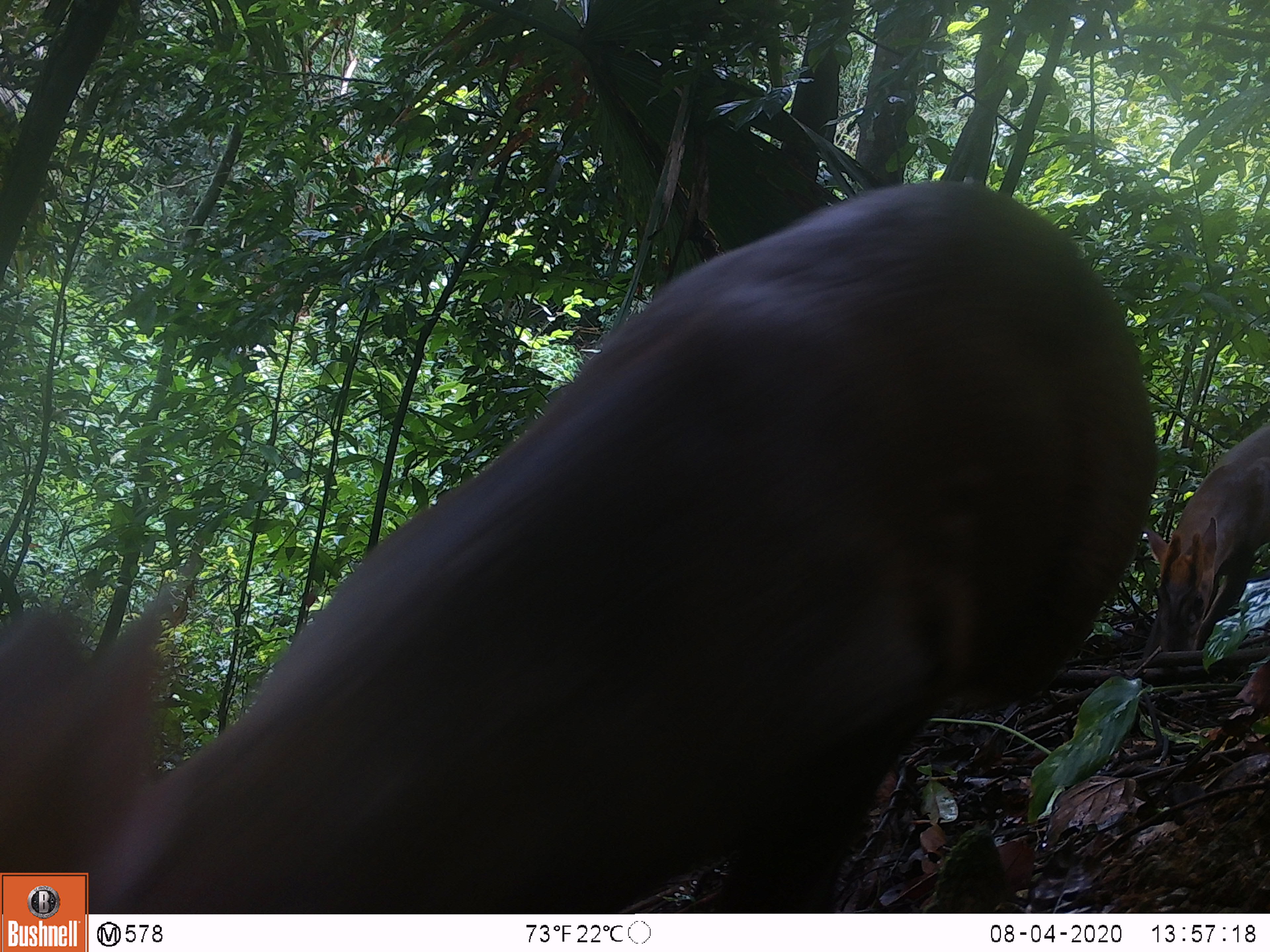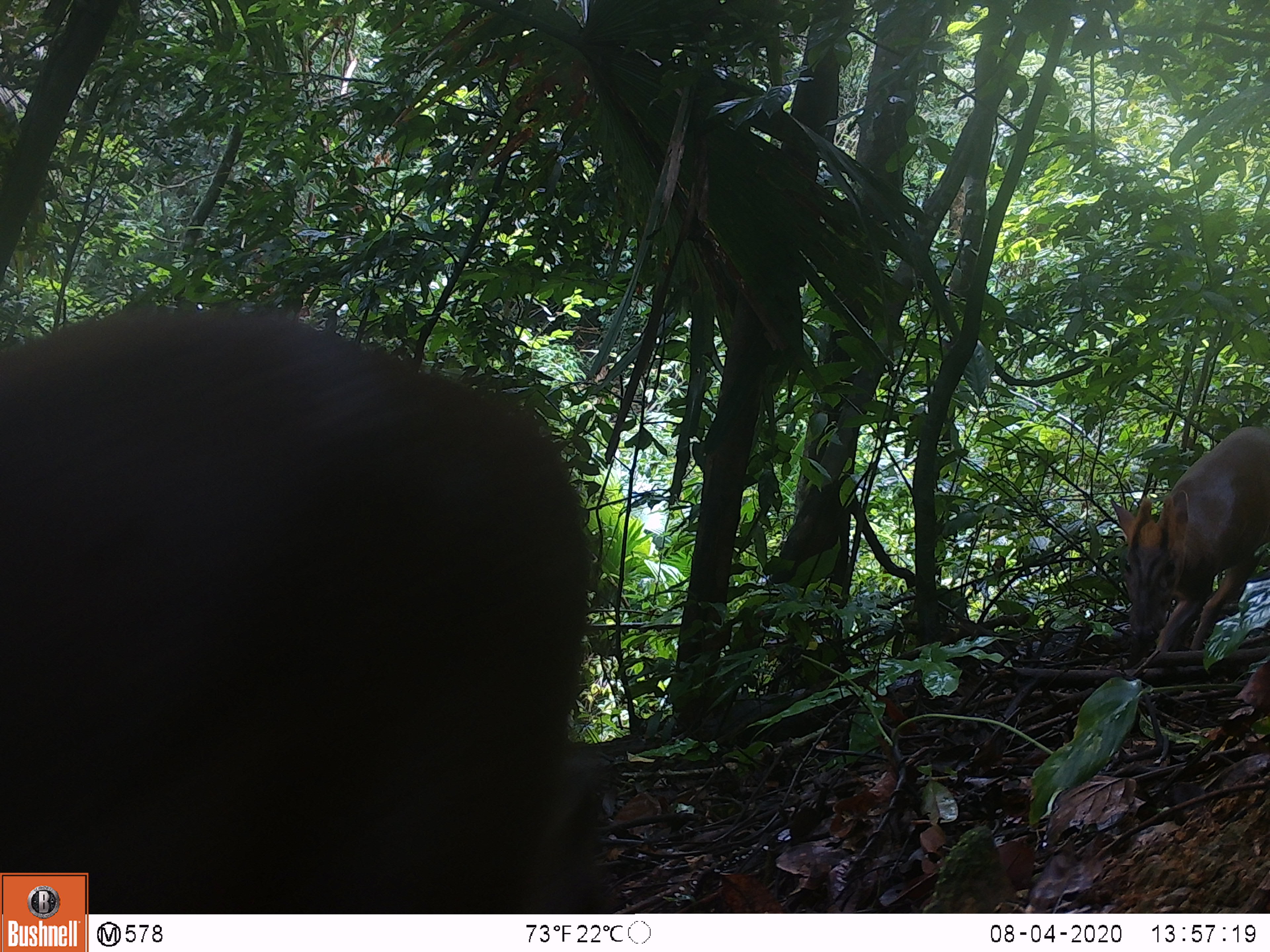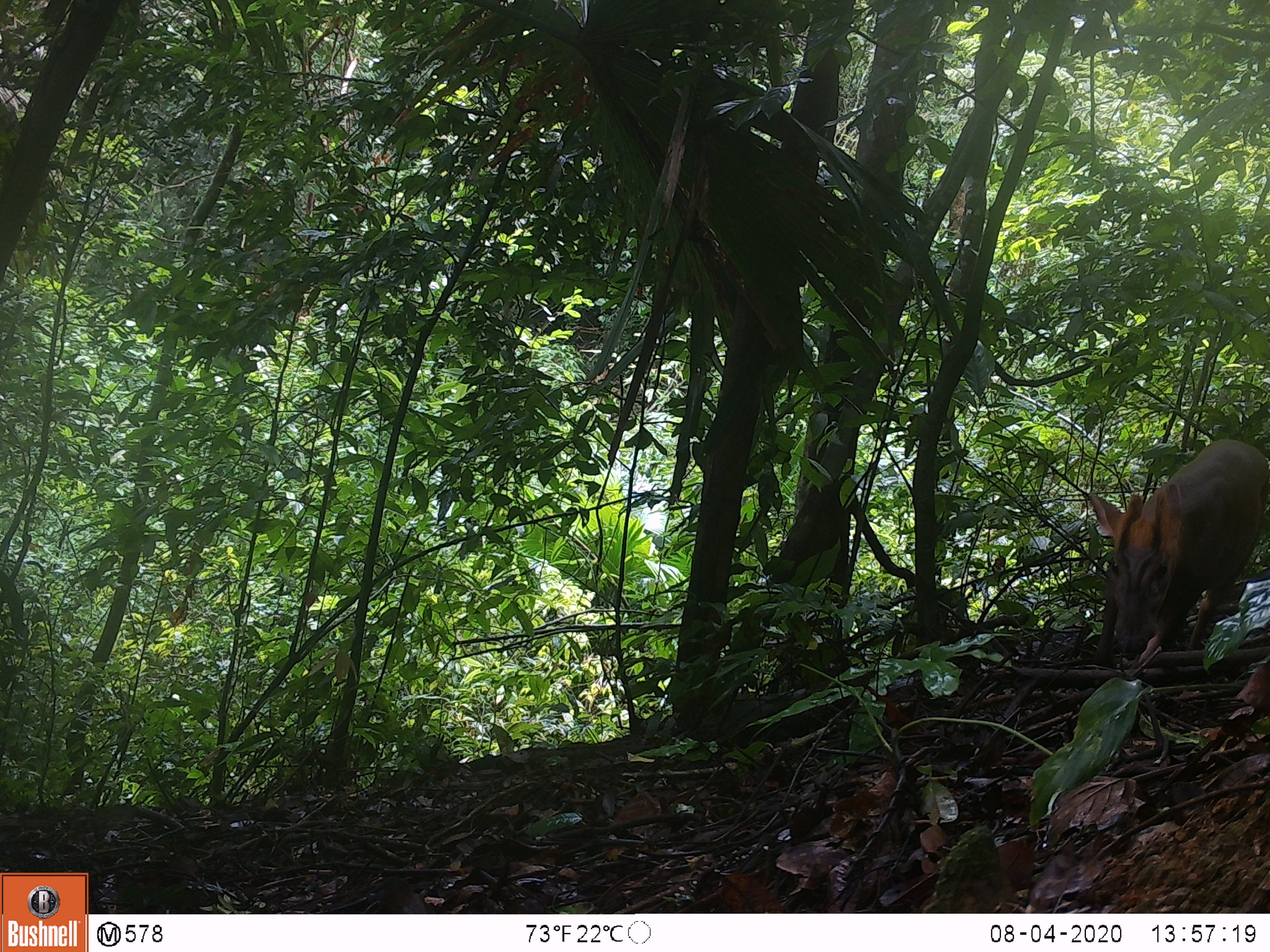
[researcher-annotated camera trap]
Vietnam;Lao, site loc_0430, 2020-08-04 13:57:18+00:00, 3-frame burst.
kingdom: Animalia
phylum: Chordata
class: Mammalia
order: Artiodactyla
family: Cervidae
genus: Muntiacus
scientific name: Muntiacus rooseveltorum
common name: roosevelt's muntjac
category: roosevelts muntjac group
Roosevelts muntjac group (roosevelt's muntjac) (Muntiacus rooseveltorum). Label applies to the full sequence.